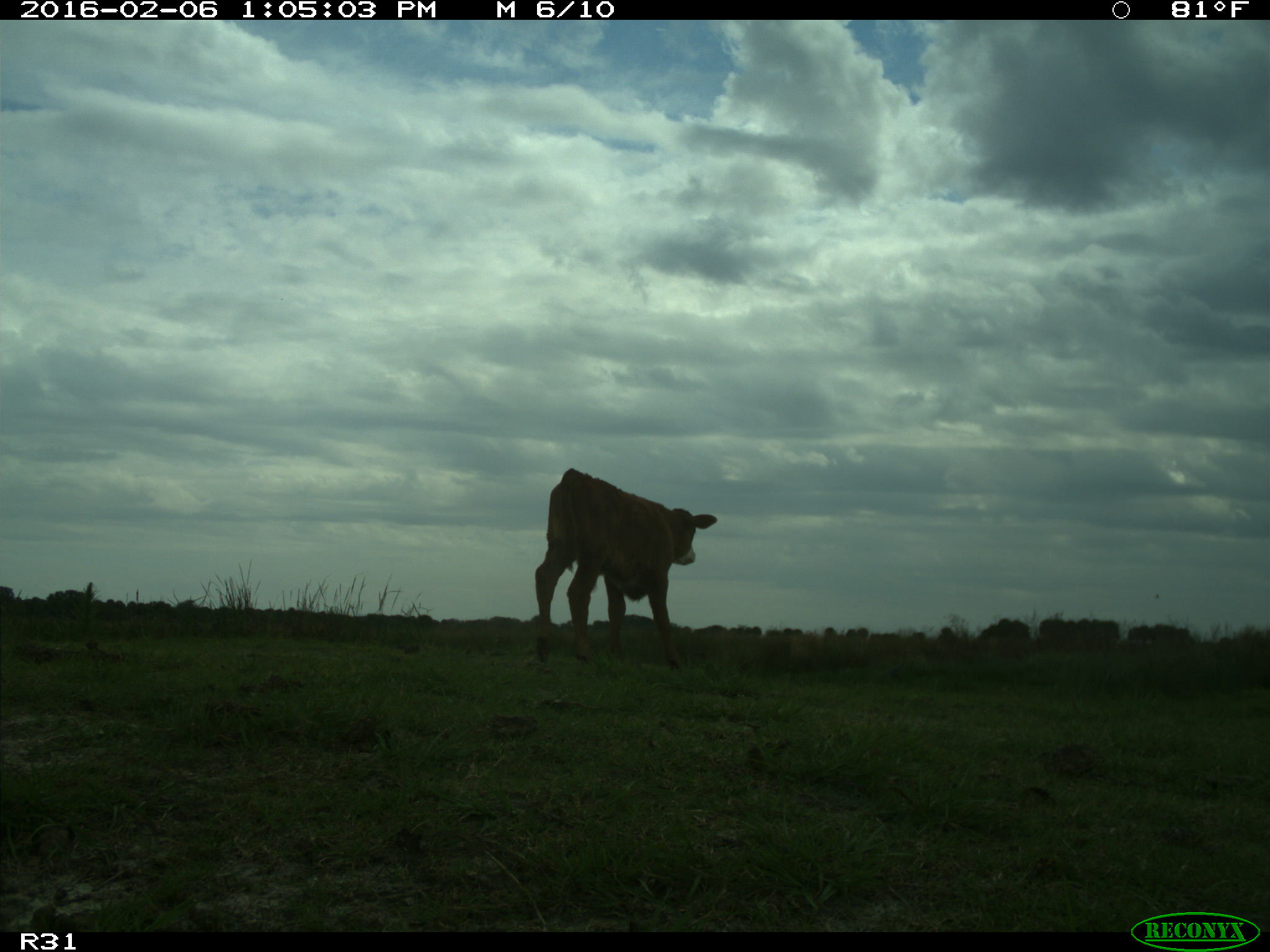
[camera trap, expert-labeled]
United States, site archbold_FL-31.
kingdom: Animalia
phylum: Chordata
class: Mammalia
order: Artiodactyla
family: Bovidae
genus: Bos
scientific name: Bos taurus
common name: domestic cow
Bos taurus (domestic cow).